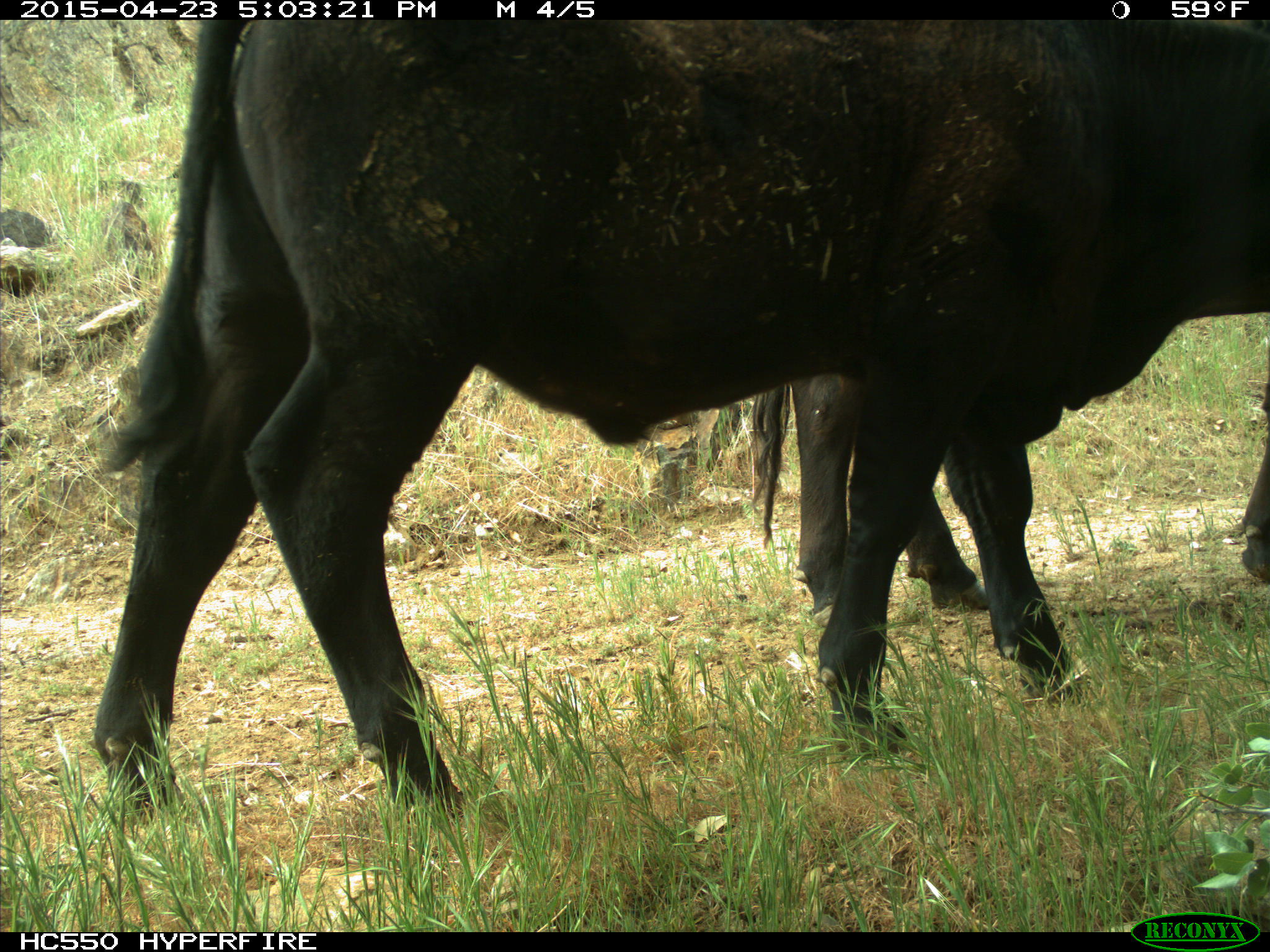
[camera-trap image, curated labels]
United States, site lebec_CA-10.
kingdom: Animalia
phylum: Chordata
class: Mammalia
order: Artiodactyla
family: Bovidae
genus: Bos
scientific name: Bos taurus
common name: domestic cow